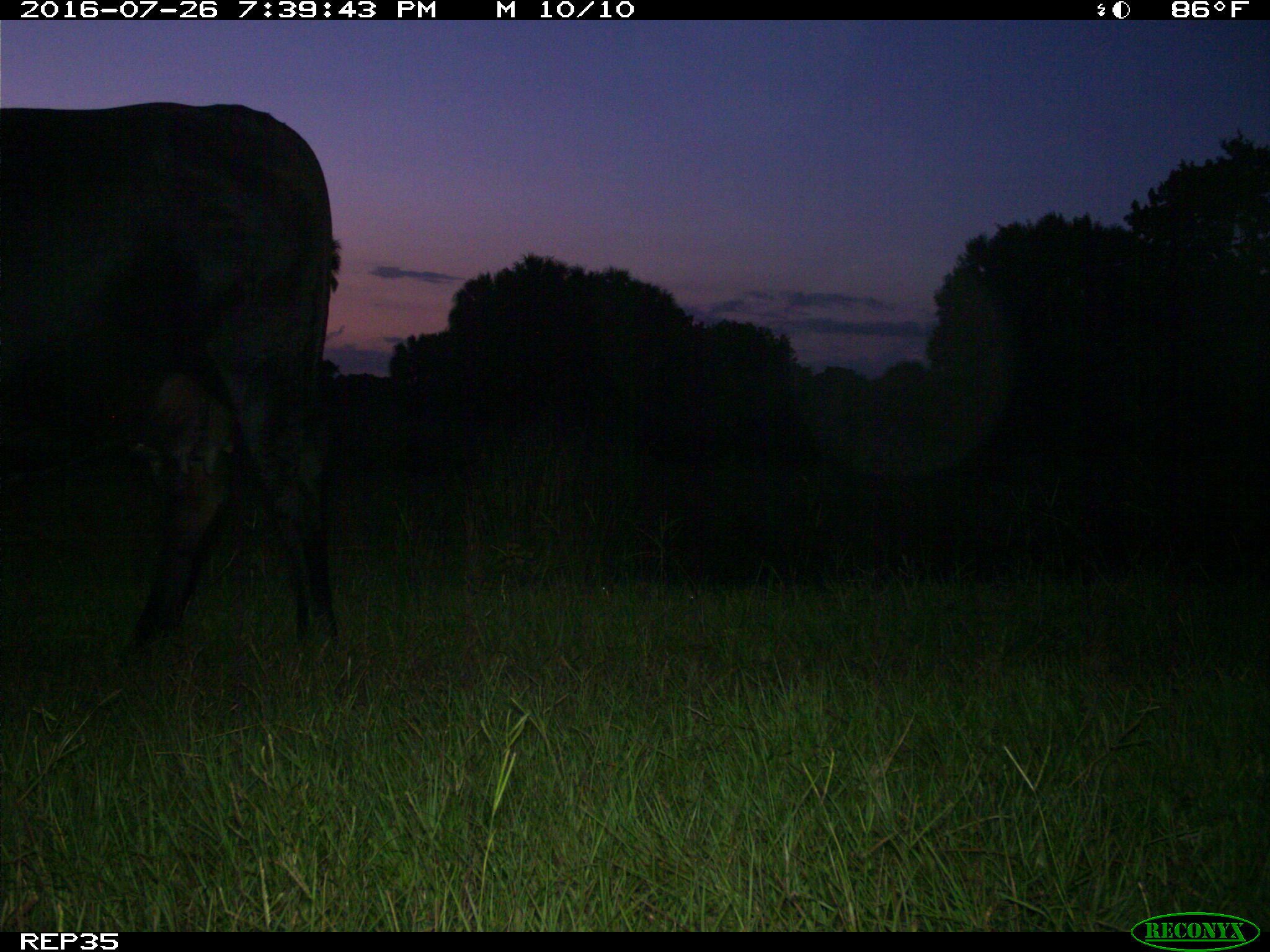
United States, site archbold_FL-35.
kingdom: Animalia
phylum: Chordata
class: Mammalia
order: Artiodactyla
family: Bovidae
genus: Bos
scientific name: Bos taurus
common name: domestic cow